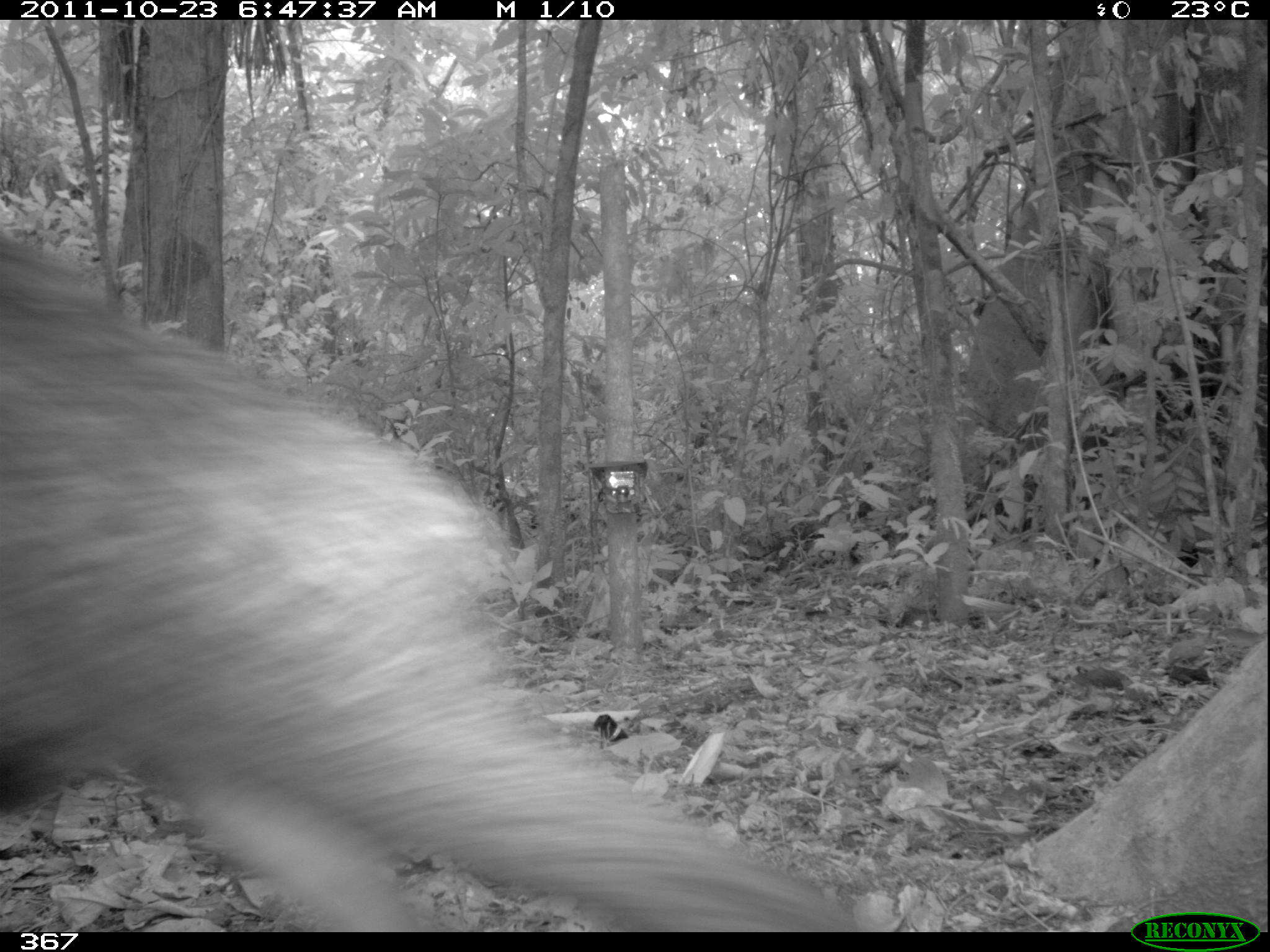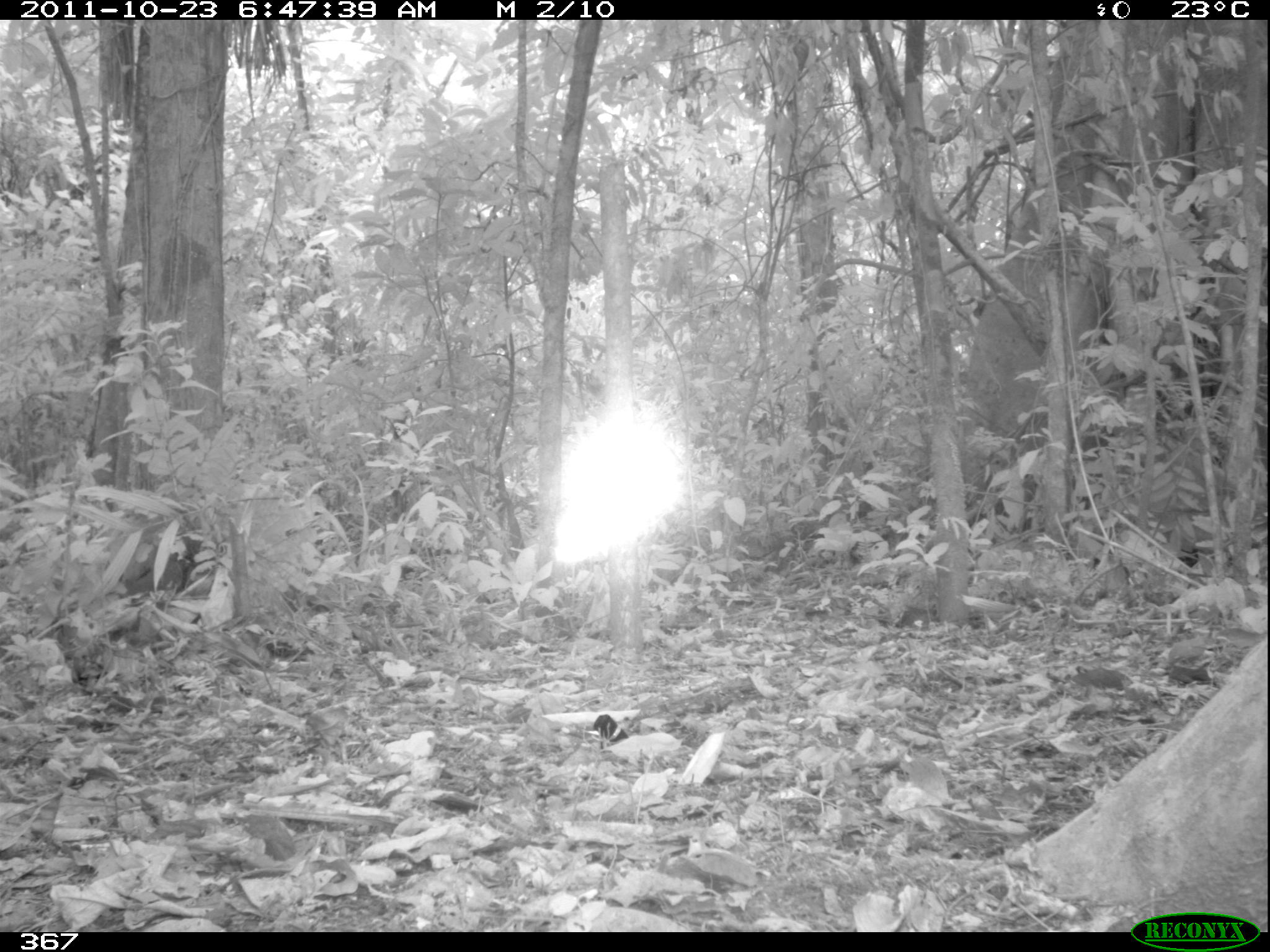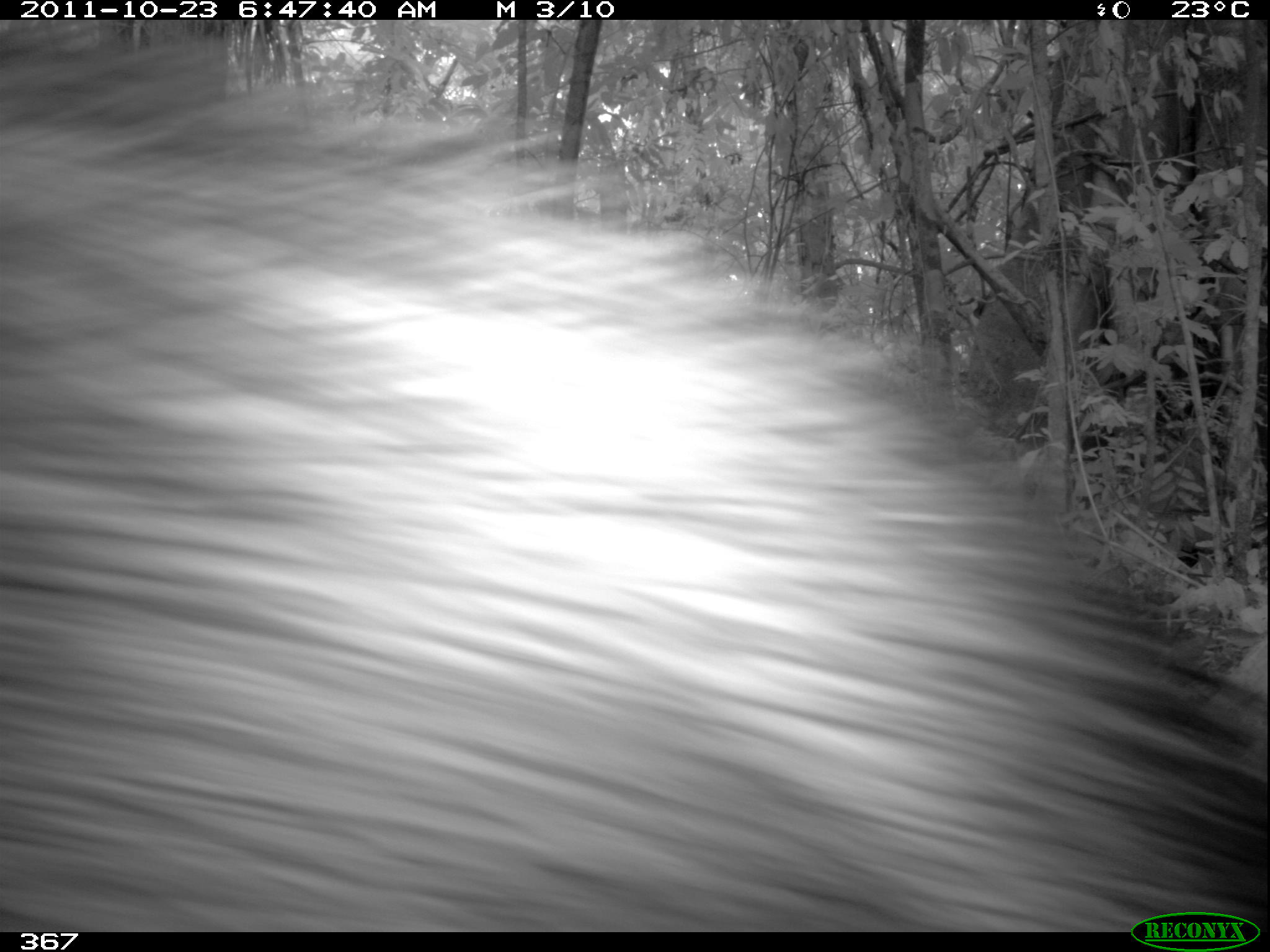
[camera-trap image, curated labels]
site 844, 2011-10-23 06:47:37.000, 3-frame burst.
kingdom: Animalia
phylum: Chordata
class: Mammalia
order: Artiodactyla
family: Tayassuidae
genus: Tayassu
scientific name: Tayassu pecari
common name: white-lipped peccary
Tayassu pecari (white-lipped peccary).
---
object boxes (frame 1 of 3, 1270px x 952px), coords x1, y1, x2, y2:
tayassu pecari: 0, 247, 861, 927